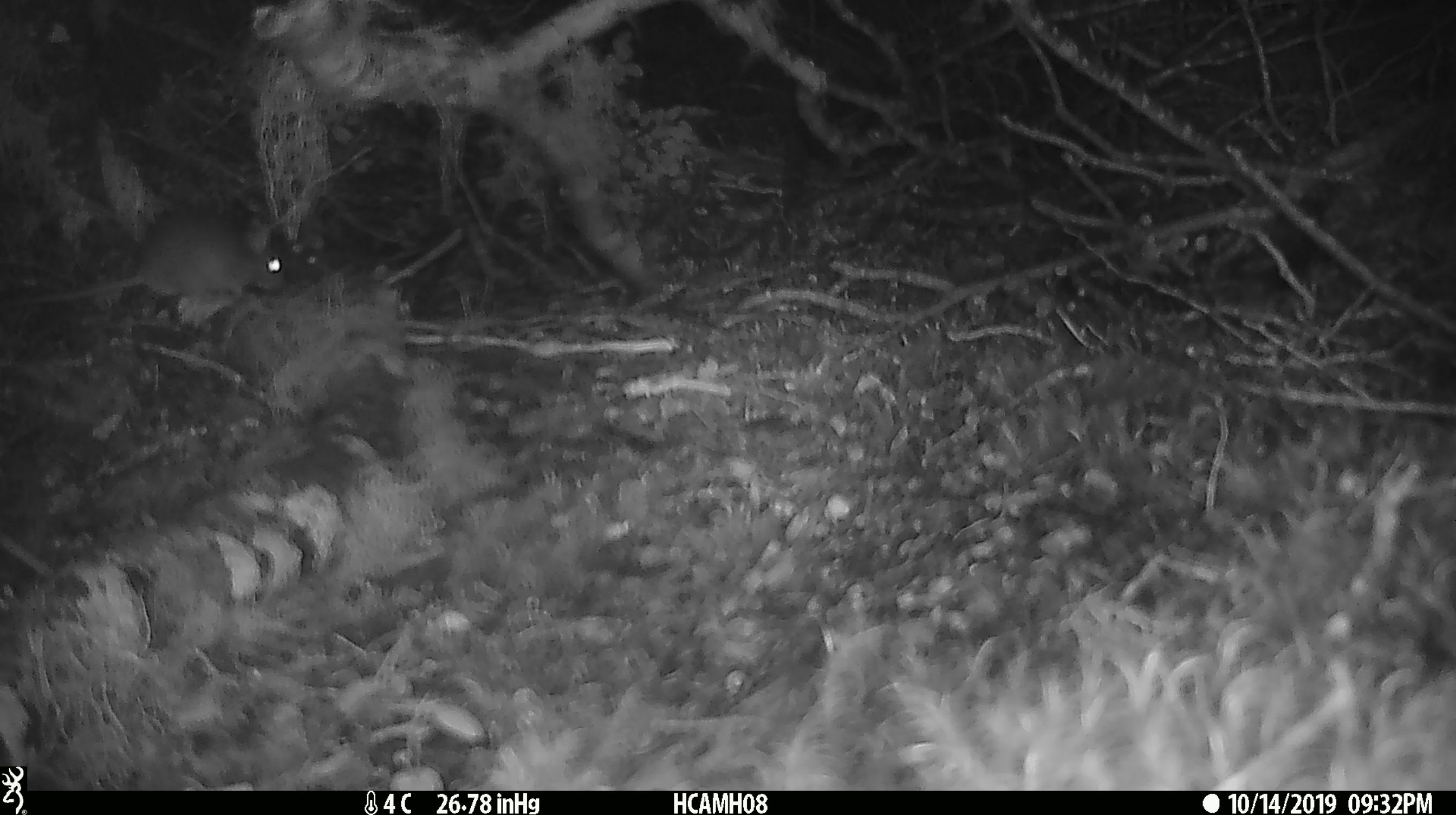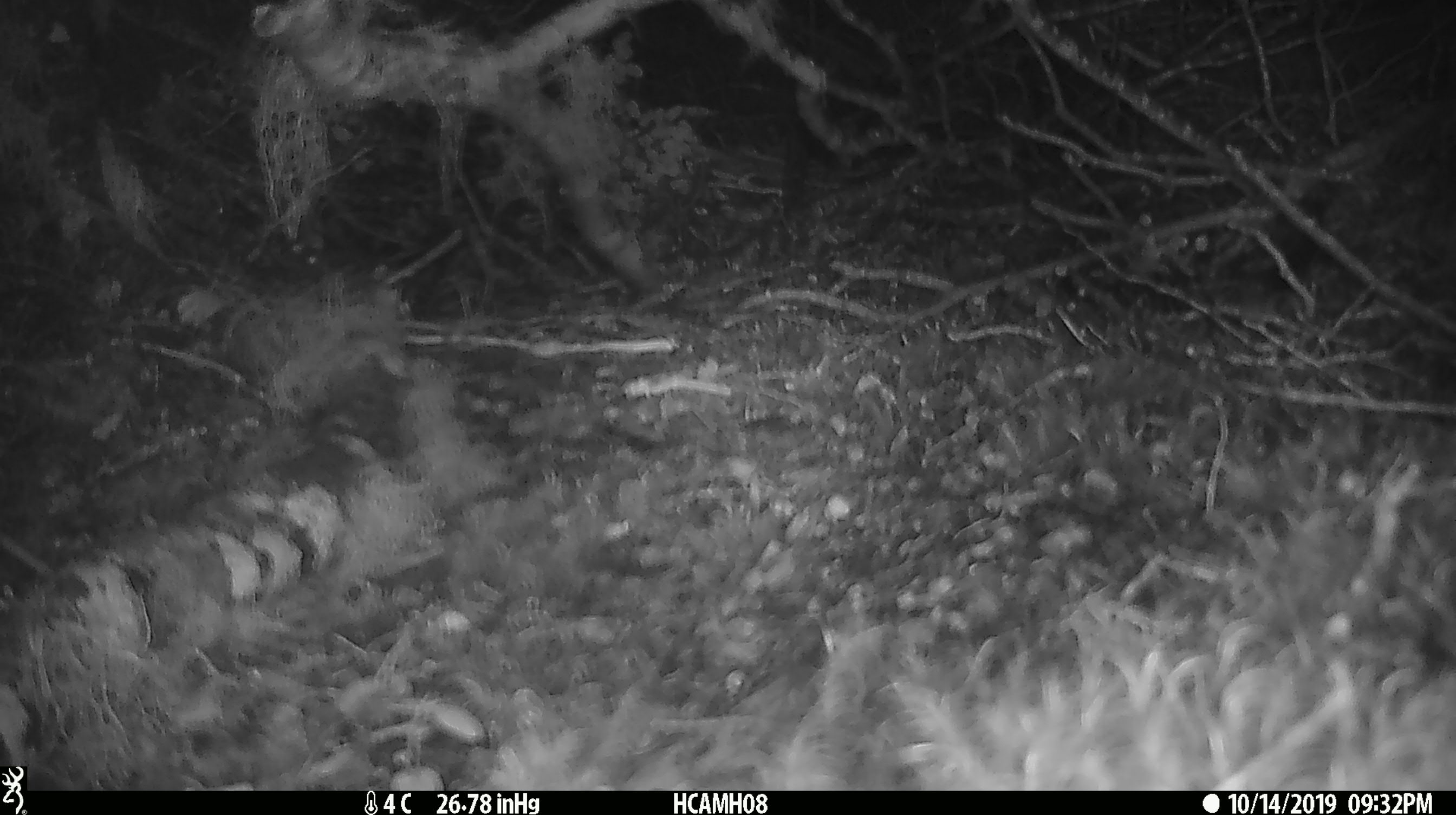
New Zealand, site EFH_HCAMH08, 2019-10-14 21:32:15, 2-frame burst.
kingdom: Animalia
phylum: Chordata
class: Mammalia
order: Rodentia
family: Muridae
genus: Mus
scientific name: Mus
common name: mouse